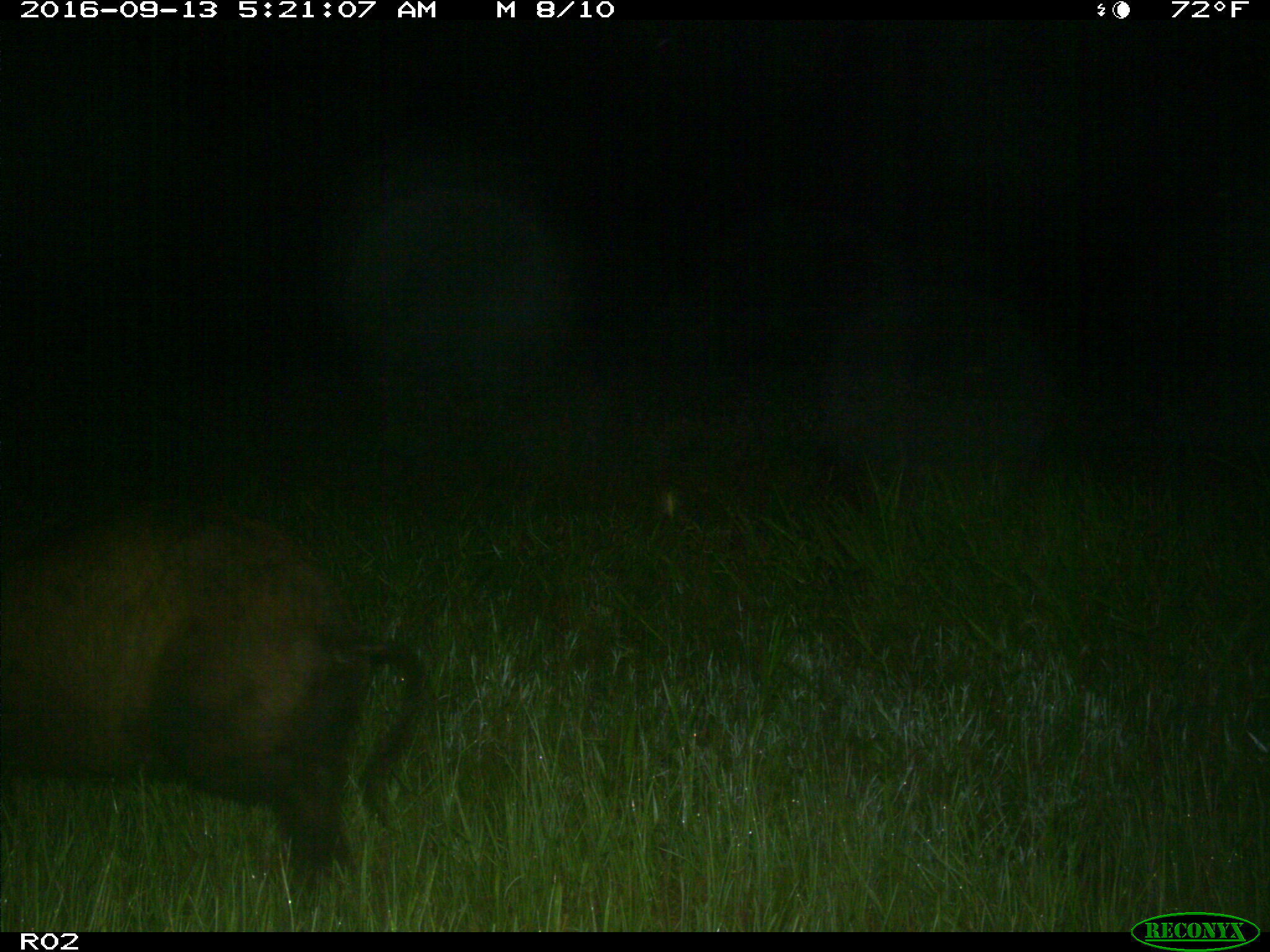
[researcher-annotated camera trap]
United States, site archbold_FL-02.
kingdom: Animalia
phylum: Chordata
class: Mammalia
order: Artiodactyla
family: Suidae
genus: Sus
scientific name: Sus scrofa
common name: wild boar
Sus scrofa (wild boar).